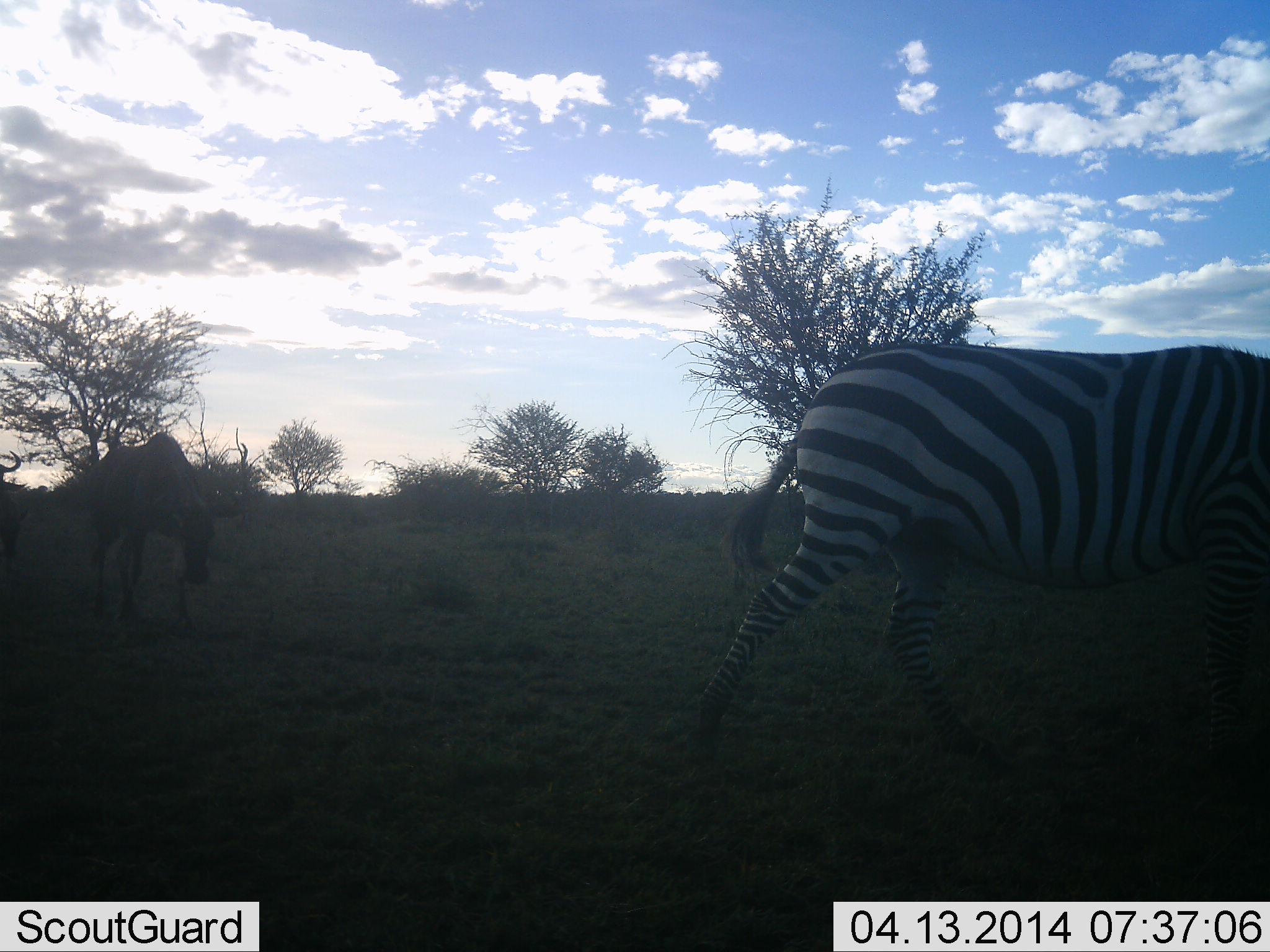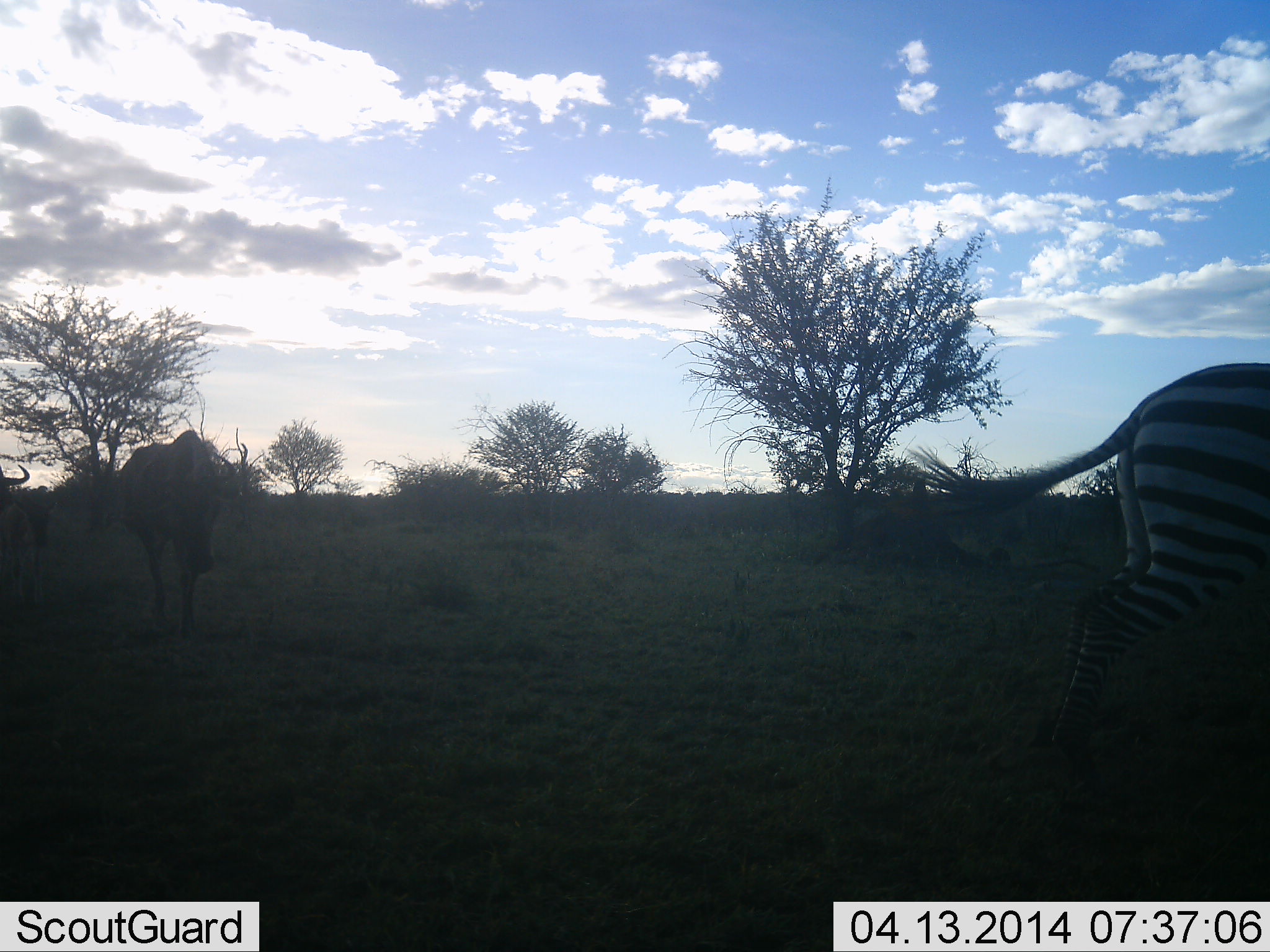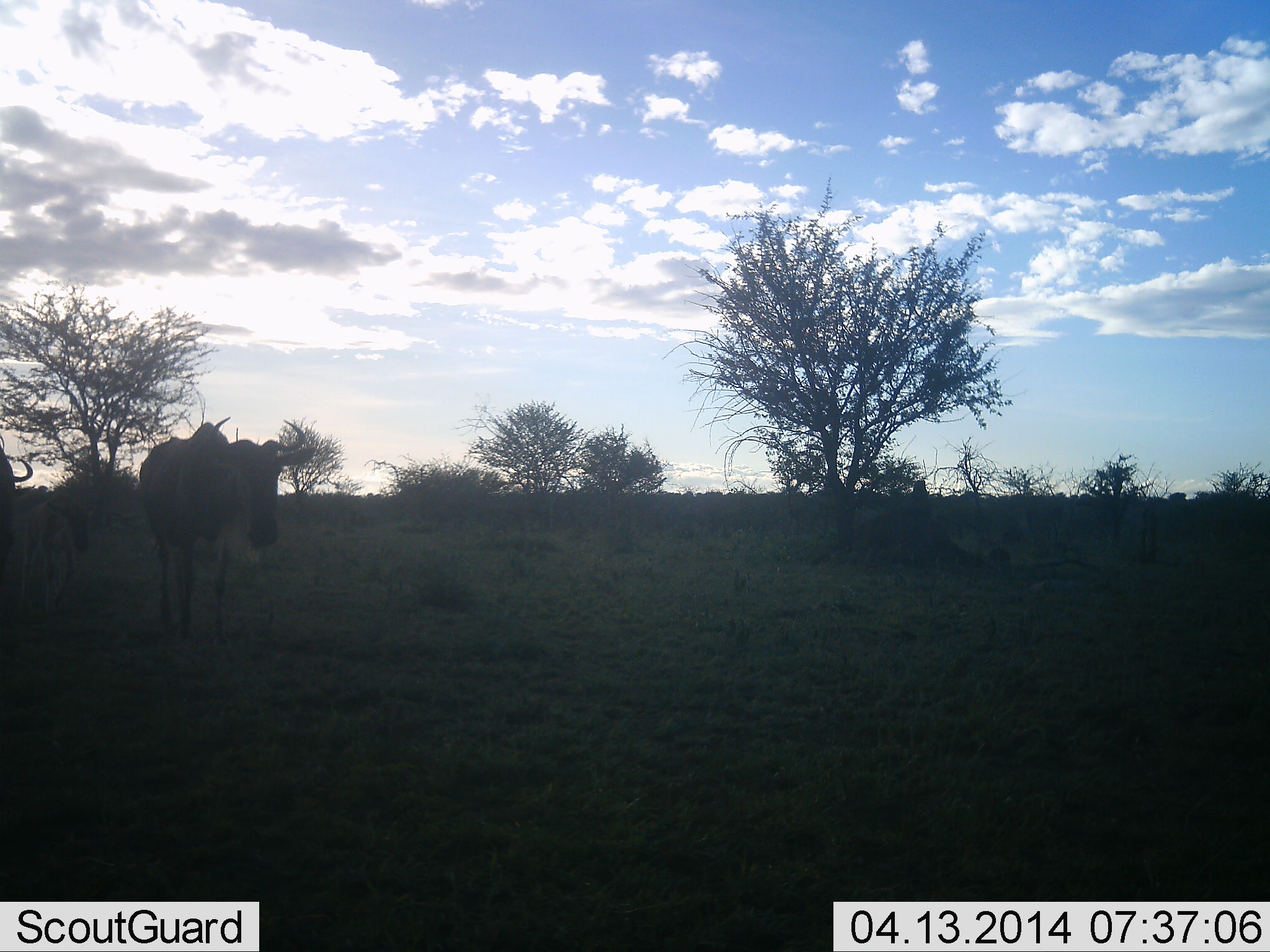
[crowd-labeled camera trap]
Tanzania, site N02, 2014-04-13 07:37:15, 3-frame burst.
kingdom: Animalia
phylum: Chordata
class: Mammalia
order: Artiodactyla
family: Bovidae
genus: Connochaetes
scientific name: Connochaetes taurinus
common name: blue wildebeest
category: wildebeest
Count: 3.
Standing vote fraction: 10%.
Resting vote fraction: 0%.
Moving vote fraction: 90%.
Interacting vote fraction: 0%.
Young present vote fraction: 20%.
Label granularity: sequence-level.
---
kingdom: Animalia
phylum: Chordata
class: Mammalia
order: Perissodactyla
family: Equidae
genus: Equus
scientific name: Equus quagga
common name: plains zebra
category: zebra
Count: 1.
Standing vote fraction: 0%.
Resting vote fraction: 0%.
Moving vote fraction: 100%.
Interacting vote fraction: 0%.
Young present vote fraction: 7%.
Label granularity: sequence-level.